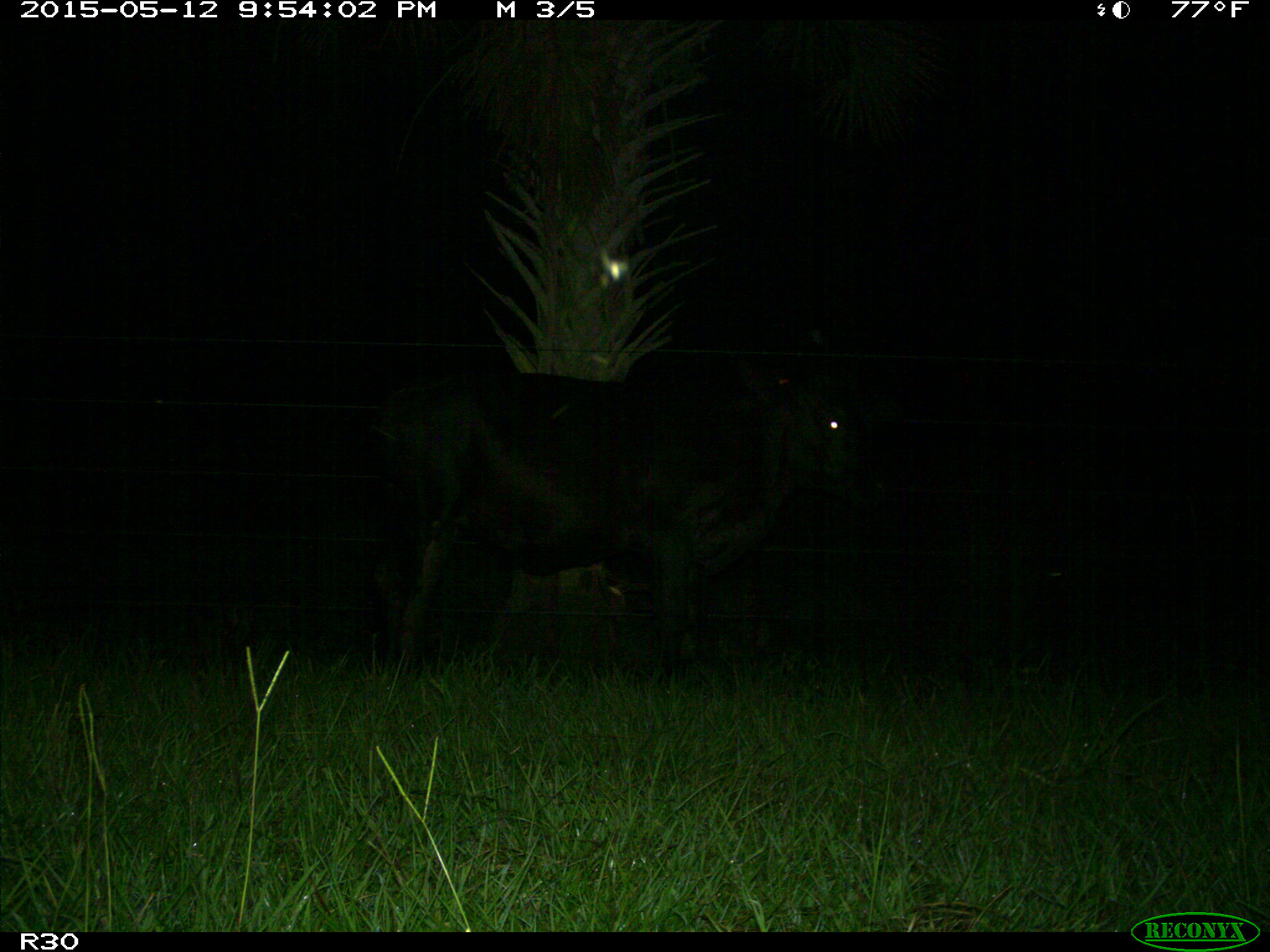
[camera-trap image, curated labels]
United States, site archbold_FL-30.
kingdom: Animalia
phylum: Chordata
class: Mammalia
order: Artiodactyla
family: Bovidae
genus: Bos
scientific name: Bos taurus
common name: domestic cow